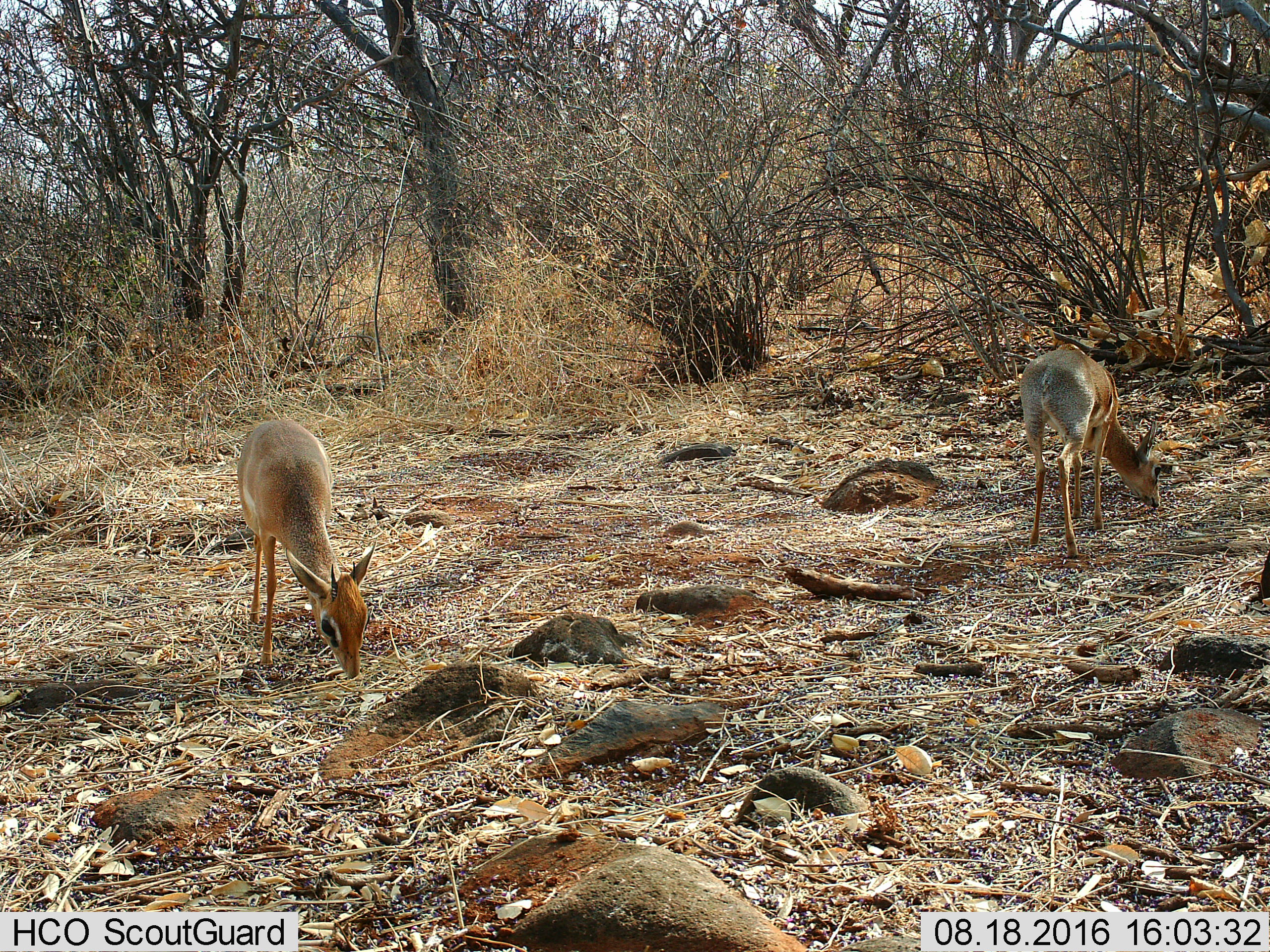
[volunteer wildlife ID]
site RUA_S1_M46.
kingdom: Animalia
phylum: Chordata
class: Mammalia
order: Artiodactyla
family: Bovidae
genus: Madoqua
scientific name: Madoqua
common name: dik-dik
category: dikdik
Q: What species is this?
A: Dikdik (dik-dik) (Madoqua).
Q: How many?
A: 2.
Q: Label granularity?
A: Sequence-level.